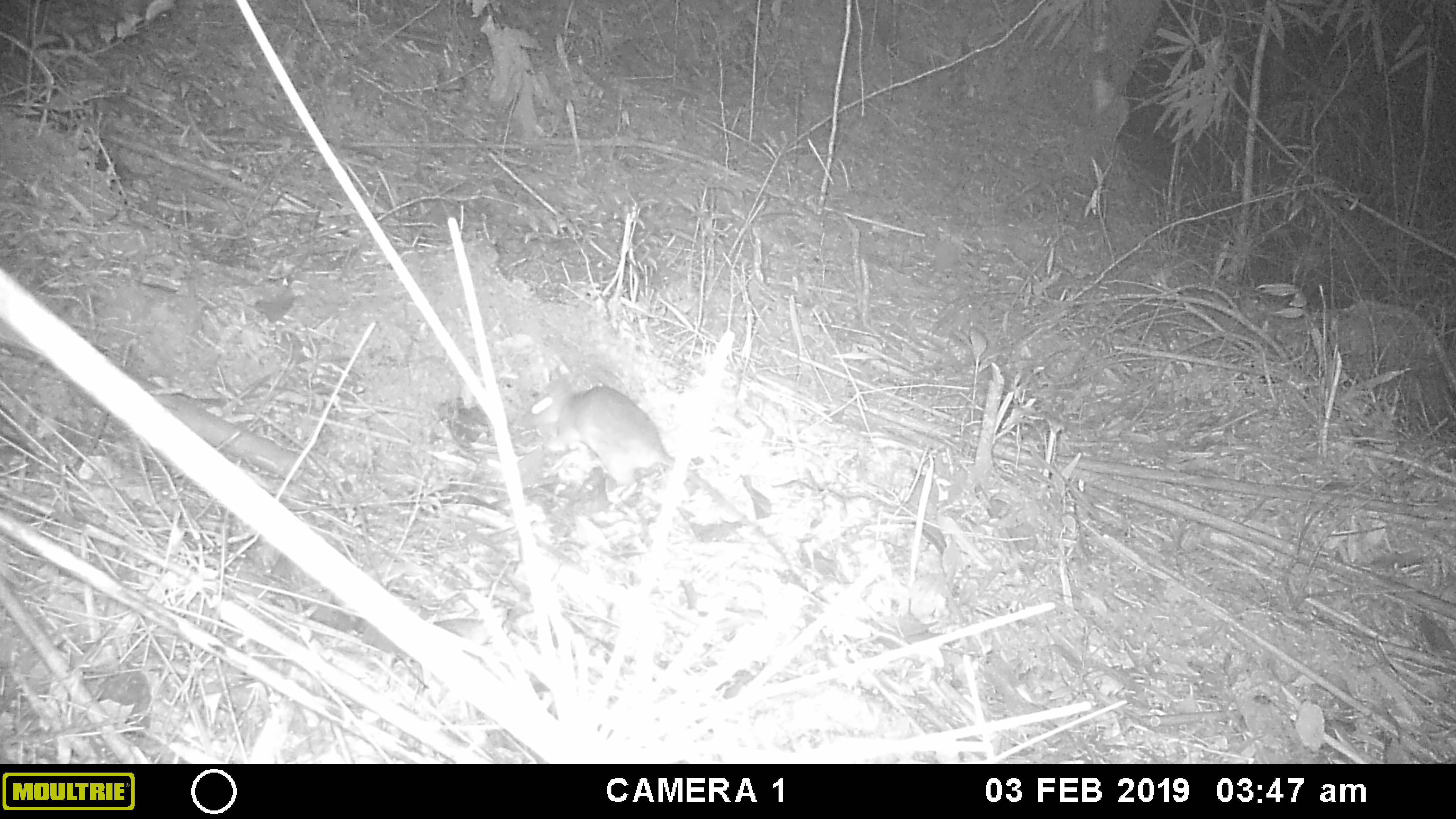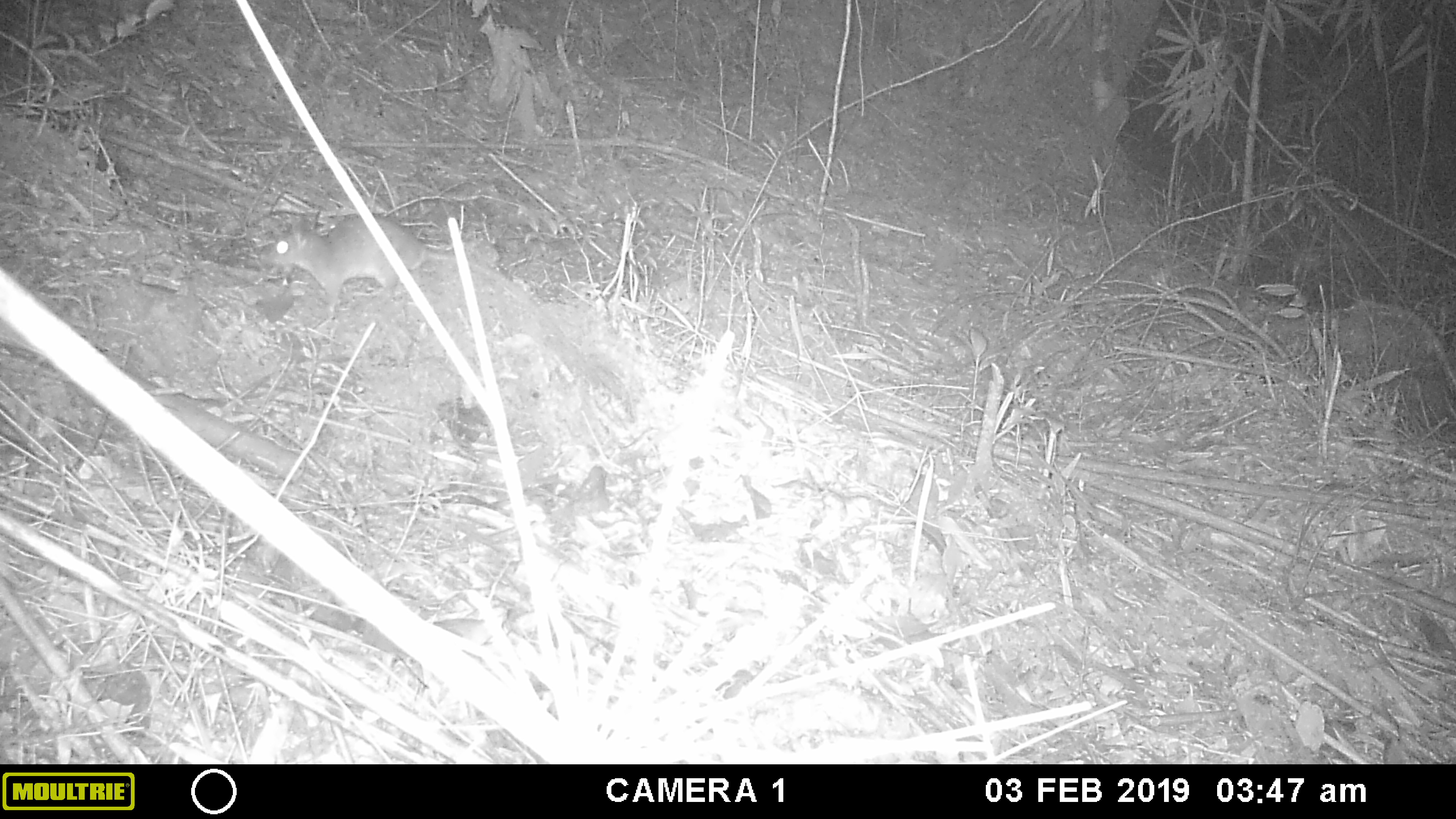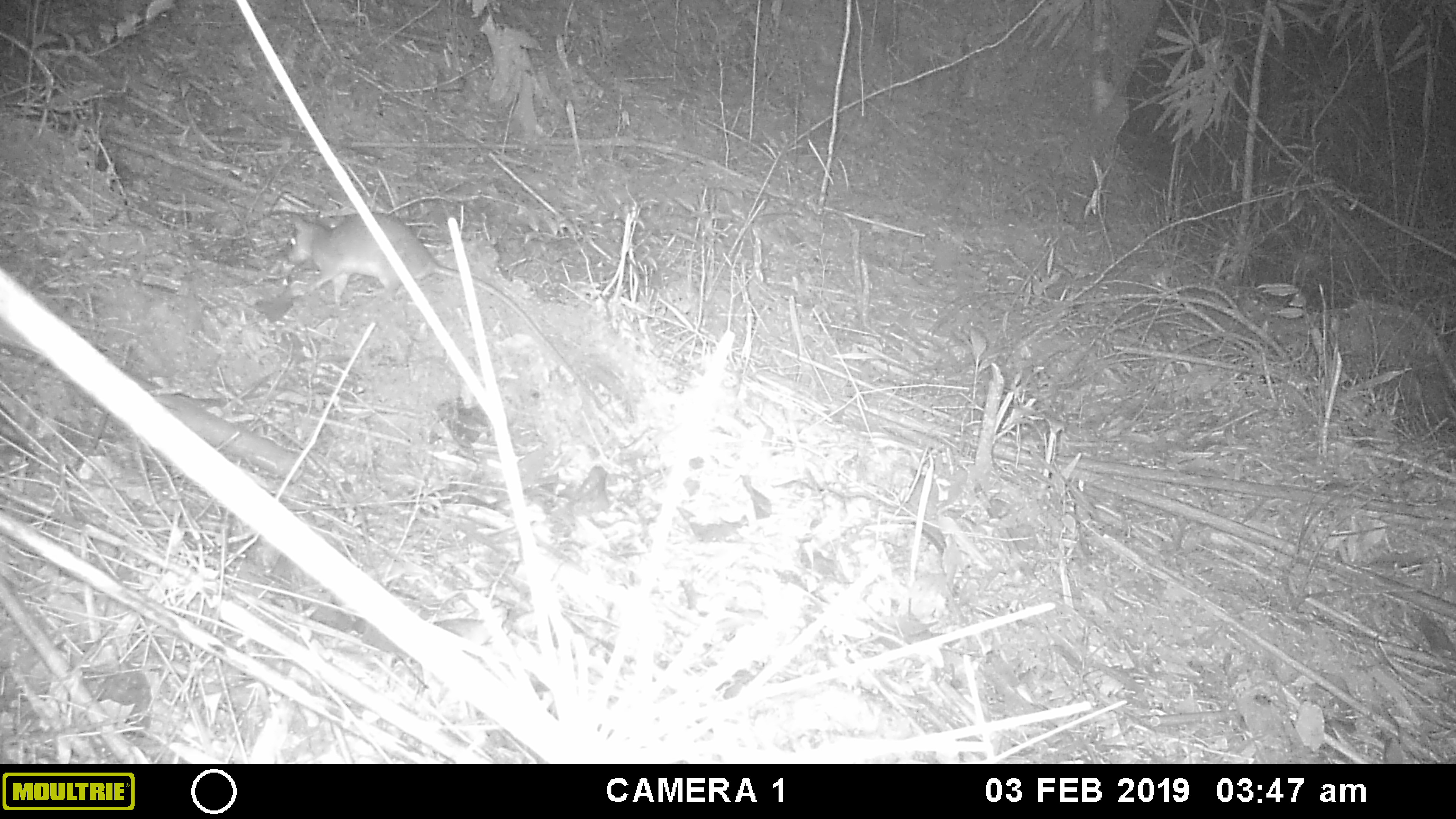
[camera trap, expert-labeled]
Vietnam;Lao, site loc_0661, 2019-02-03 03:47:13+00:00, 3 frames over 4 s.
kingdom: Animalia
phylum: Chordata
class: Mammalia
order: Rodentia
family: Muridae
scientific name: Muridae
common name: old-world mice and rats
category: unidentified murid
Unidentified murid (old-world mice and rats) (Muridae). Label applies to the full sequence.